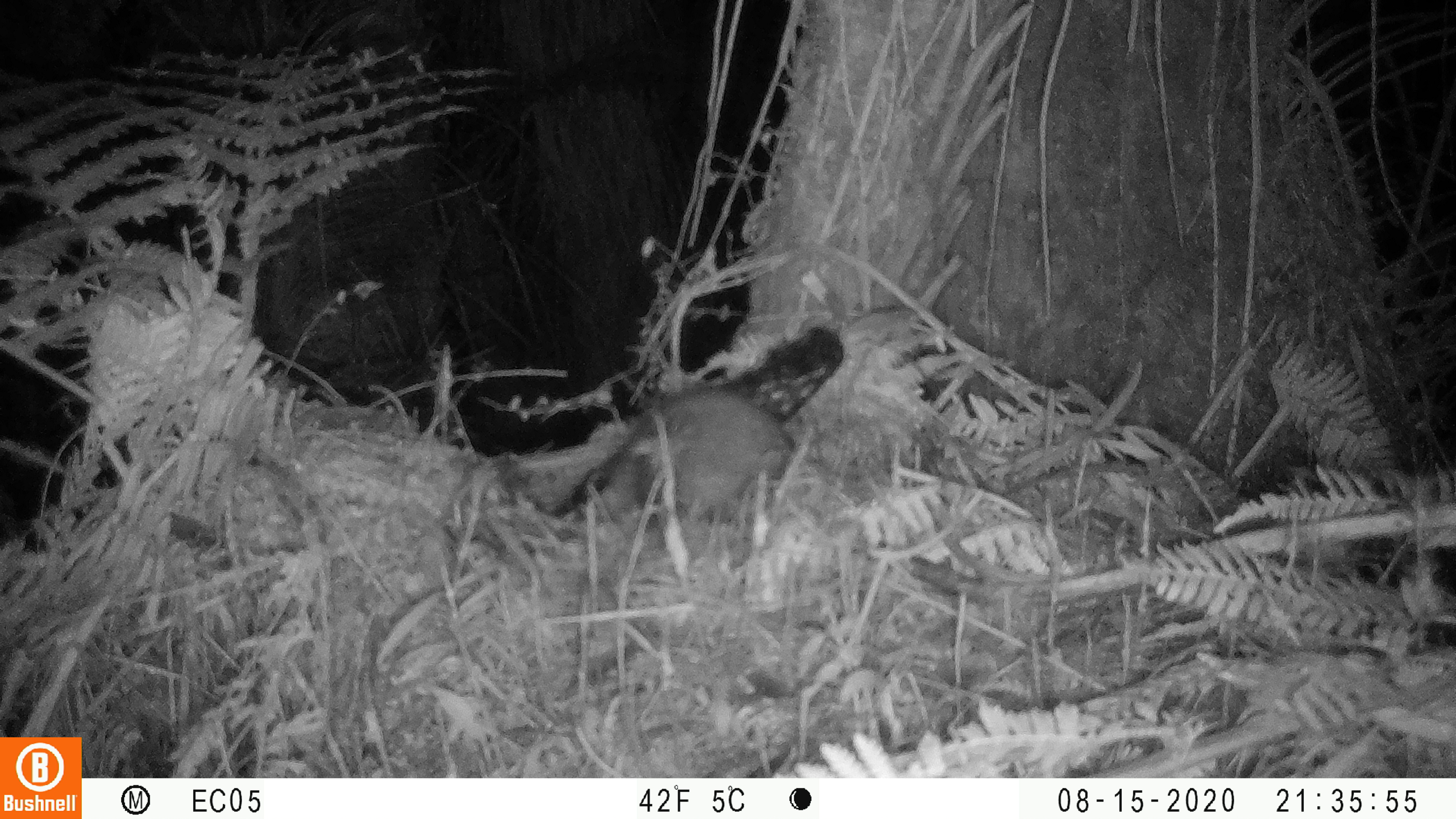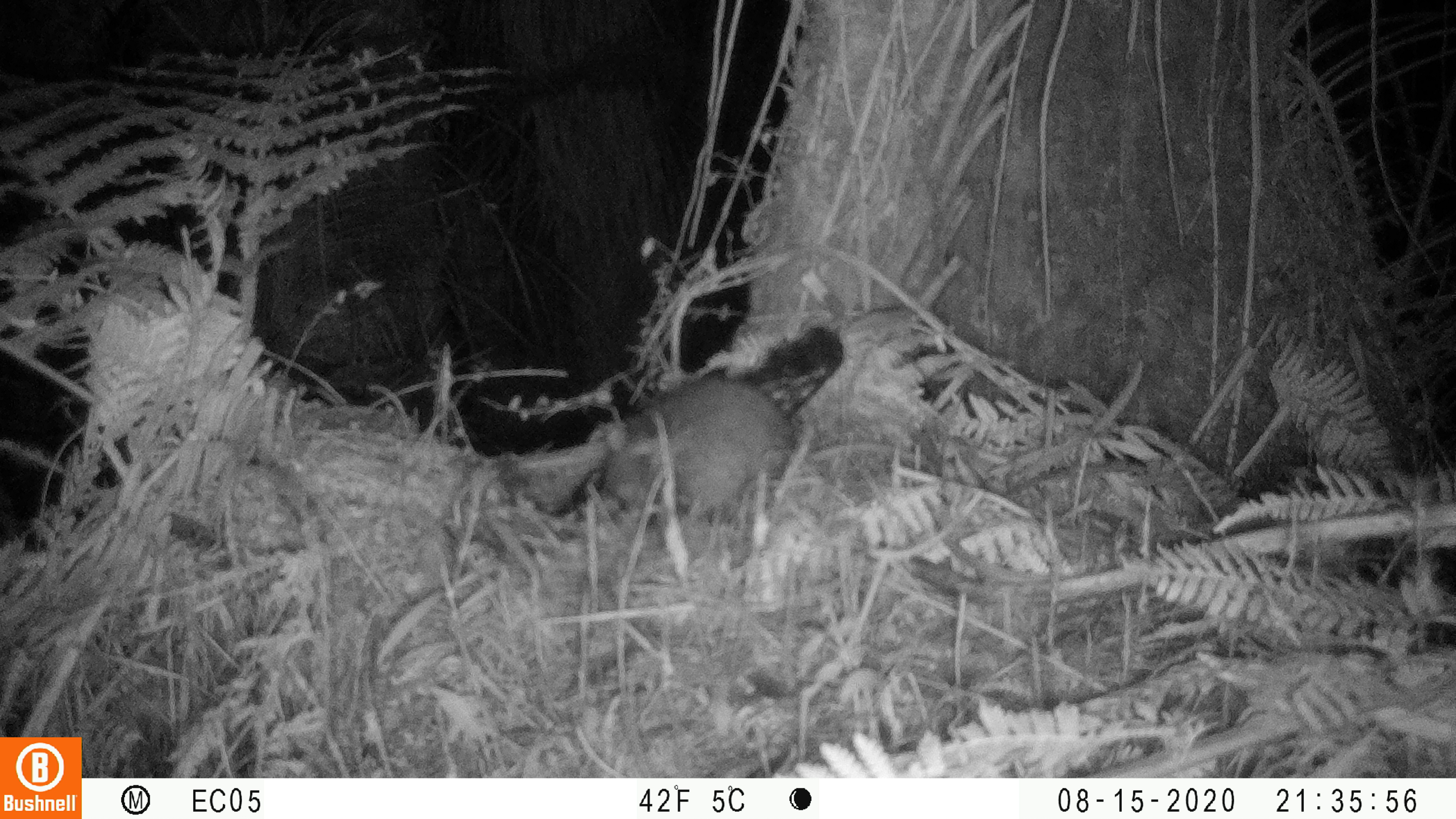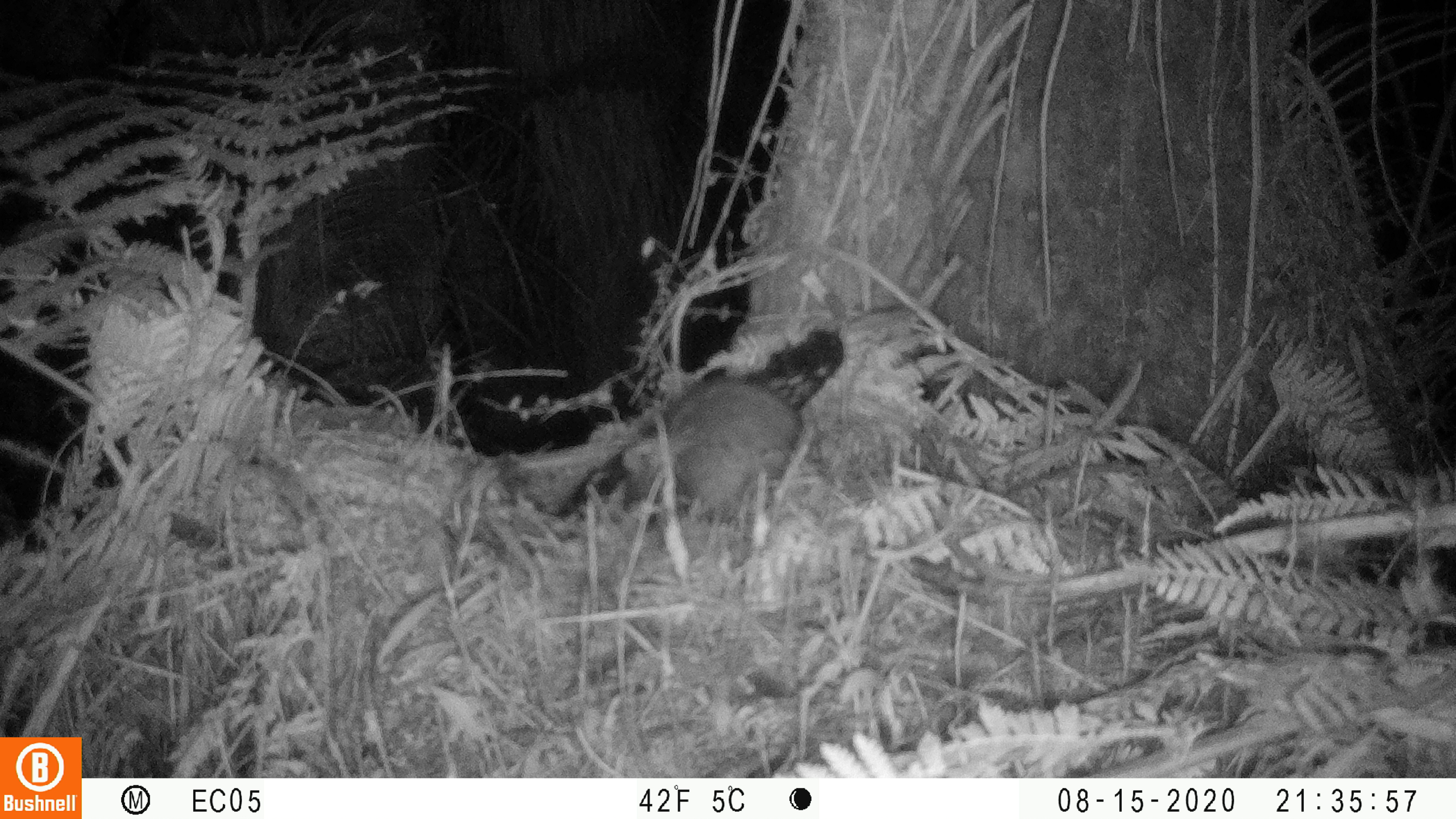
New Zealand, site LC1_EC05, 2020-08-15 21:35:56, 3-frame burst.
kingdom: Animalia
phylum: Chordata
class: Mammalia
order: Rodentia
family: Muridae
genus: Rattus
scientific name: Rattus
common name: rat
Rat (Rattus).